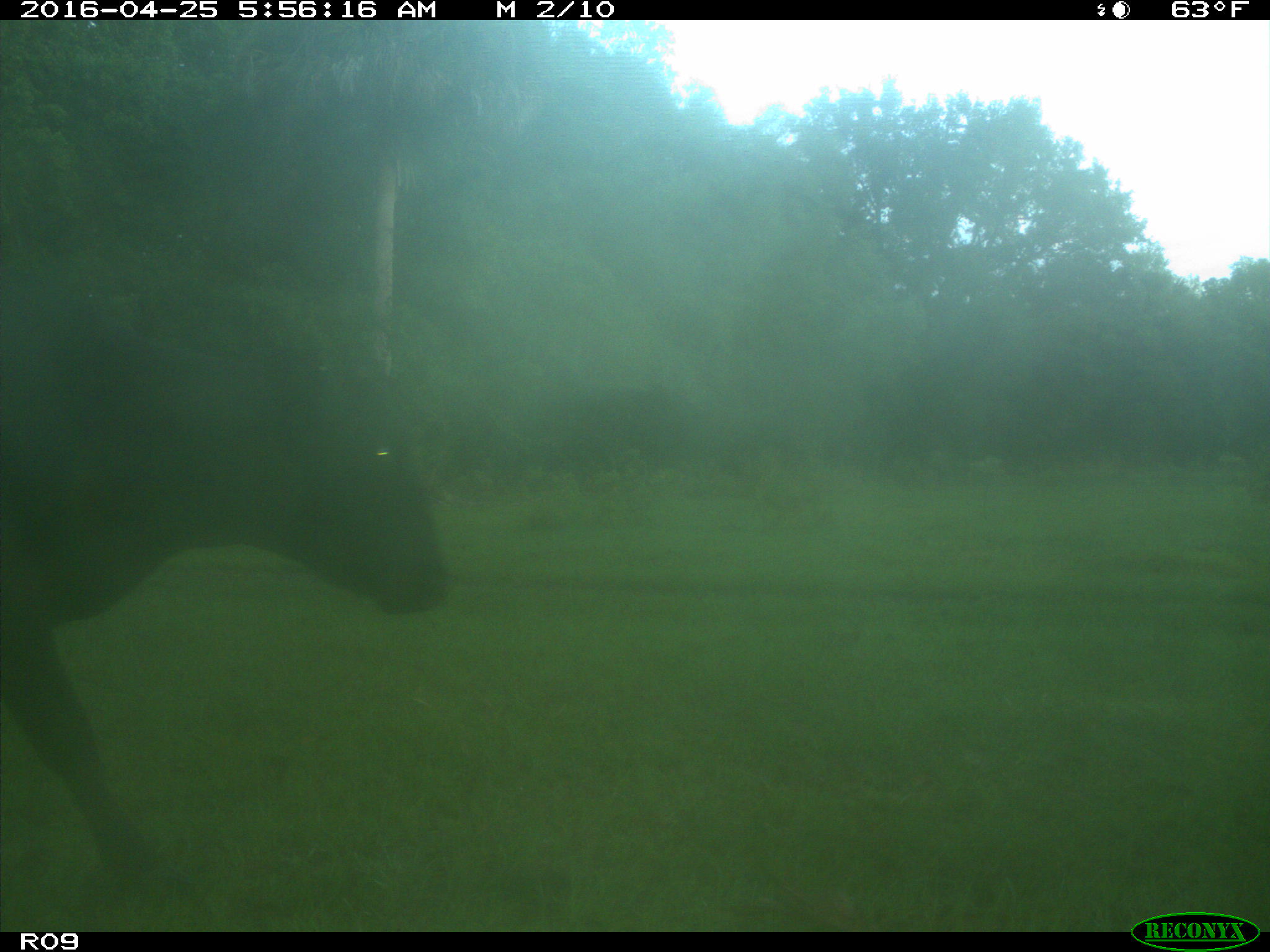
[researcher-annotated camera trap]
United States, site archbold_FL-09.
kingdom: Animalia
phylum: Chordata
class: Mammalia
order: Artiodactyla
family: Bovidae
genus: Bos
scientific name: Bos taurus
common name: domestic cow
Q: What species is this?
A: Bos taurus (domestic cow).